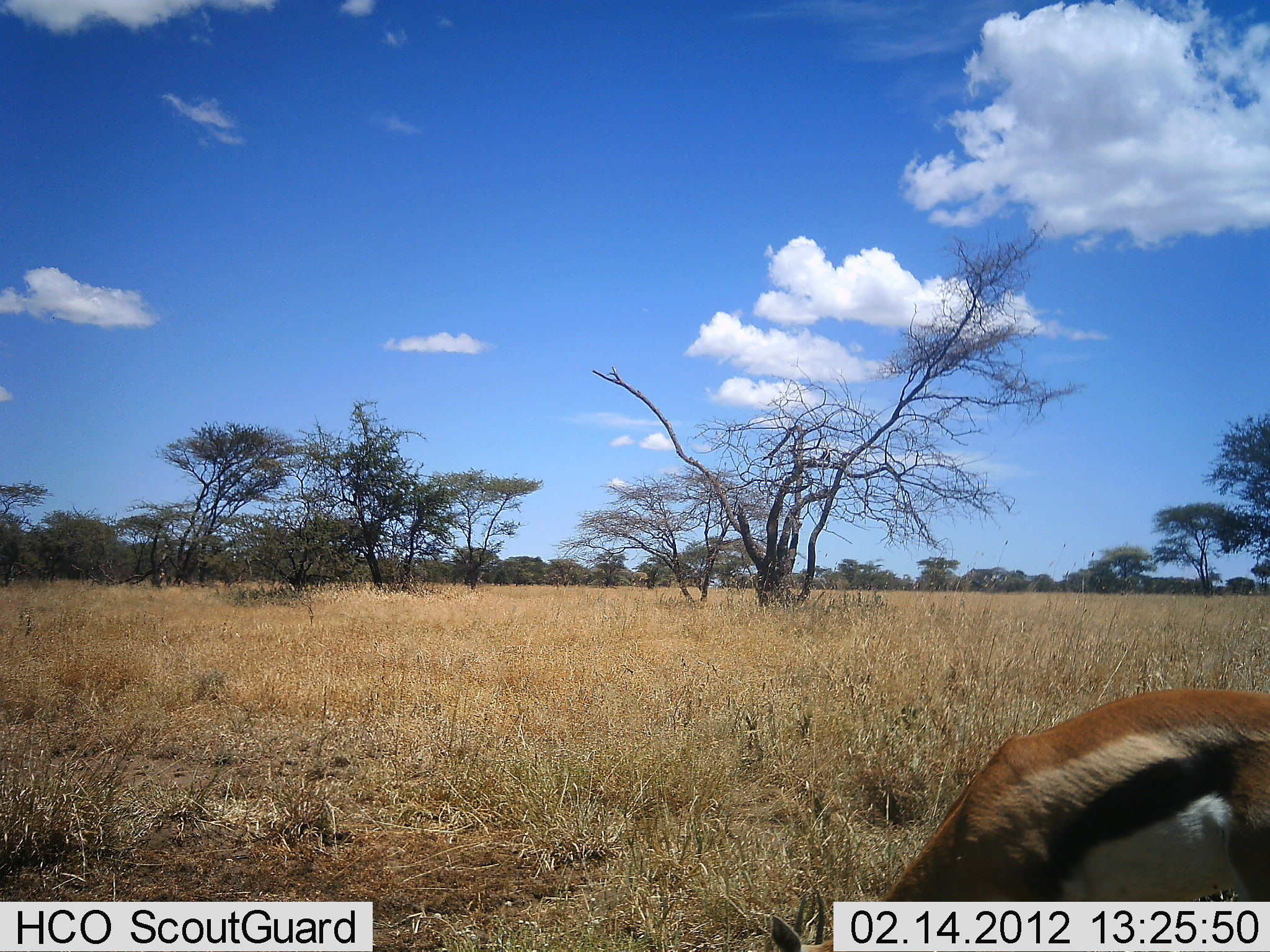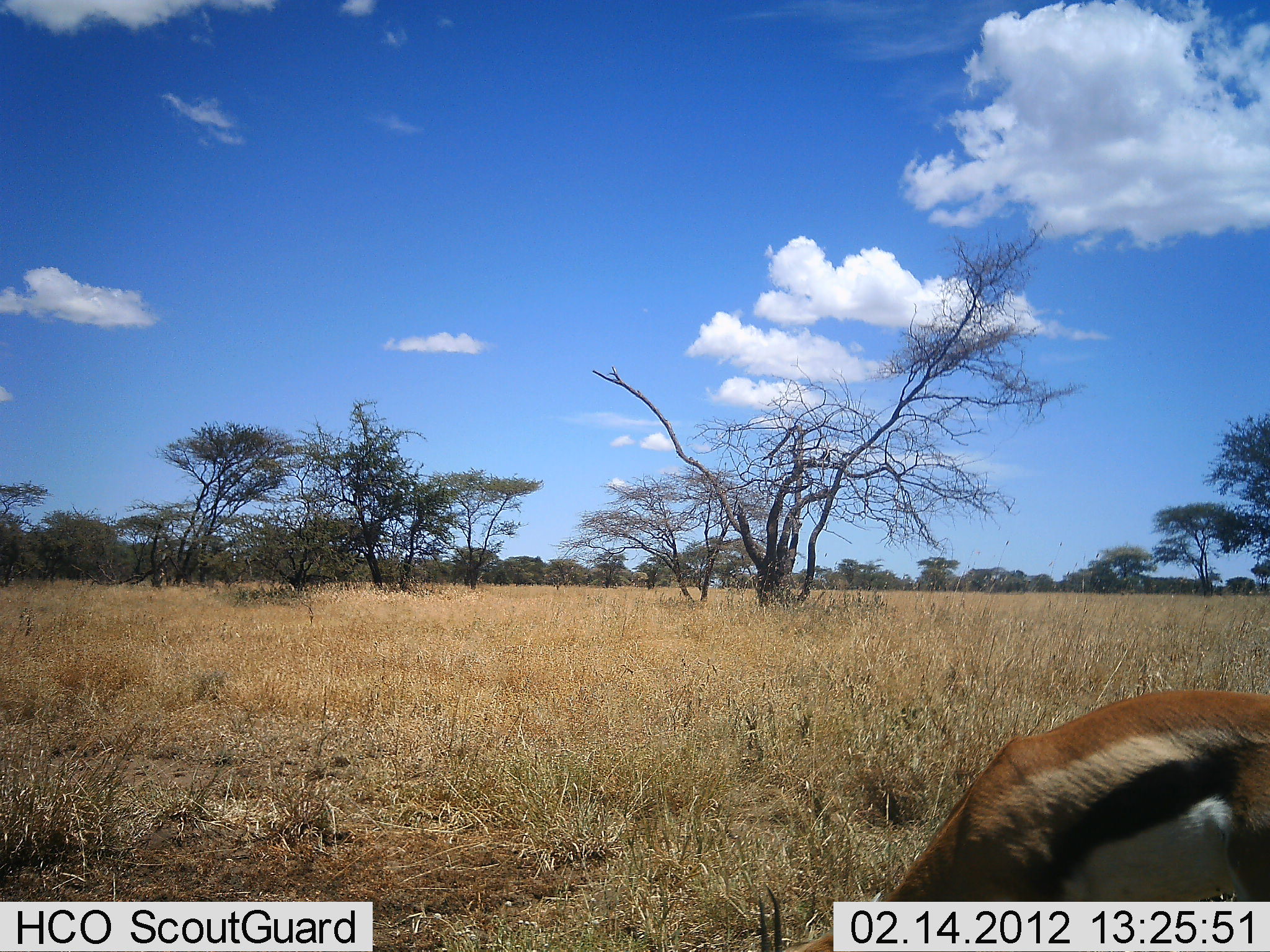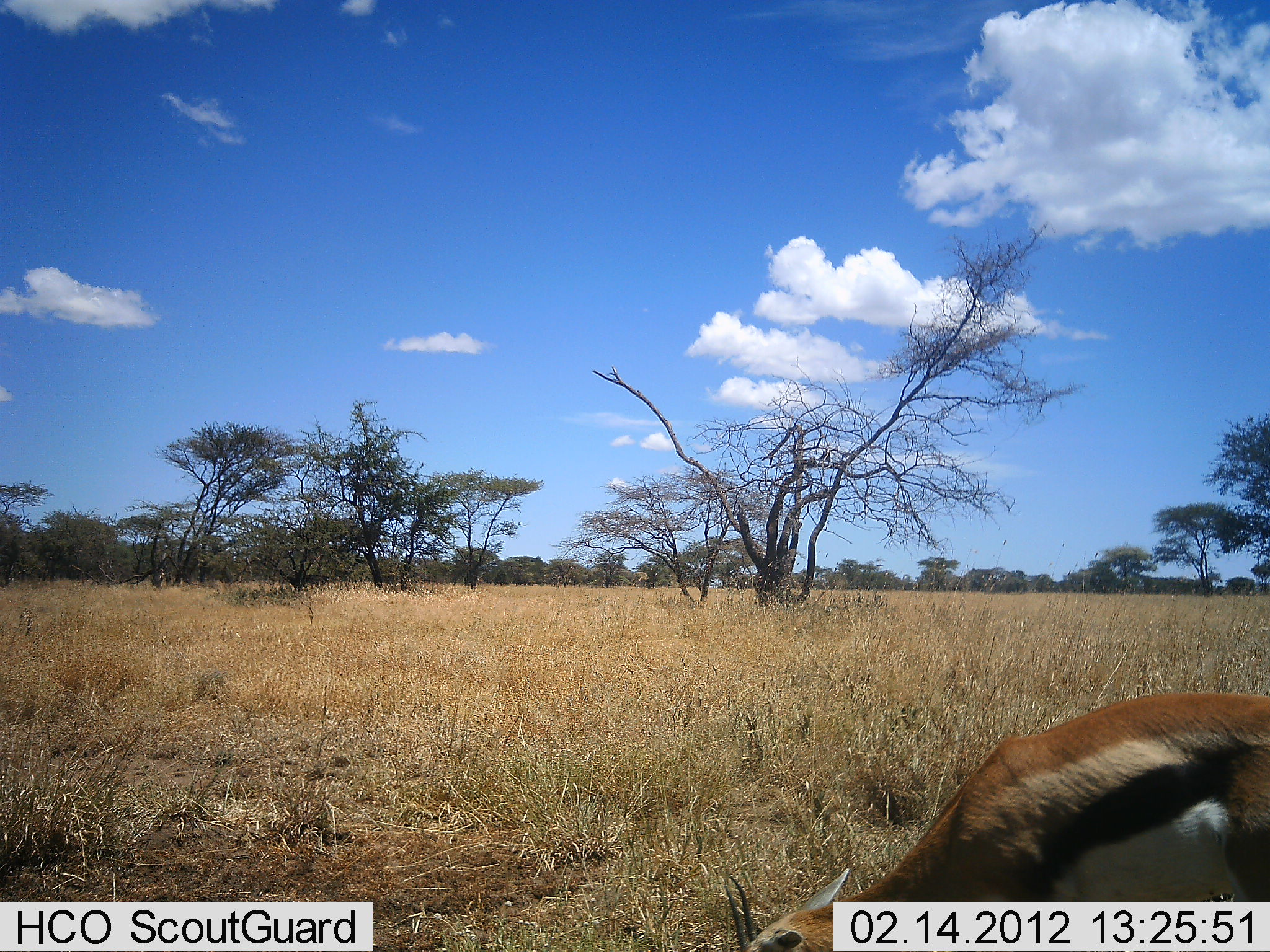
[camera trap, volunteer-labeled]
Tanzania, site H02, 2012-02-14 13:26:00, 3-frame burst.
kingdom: Animalia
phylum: Chordata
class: Mammalia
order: Artiodactyla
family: Bovidae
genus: Eudorcas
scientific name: Eudorcas thomsonii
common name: thomson's gazelle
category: gazellethomsons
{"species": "gazellethomsons (thomson's gazelle) (Eudorcas thomsonii)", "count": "1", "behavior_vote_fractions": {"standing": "18%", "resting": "0%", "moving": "0%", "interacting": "0%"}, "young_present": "0%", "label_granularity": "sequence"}